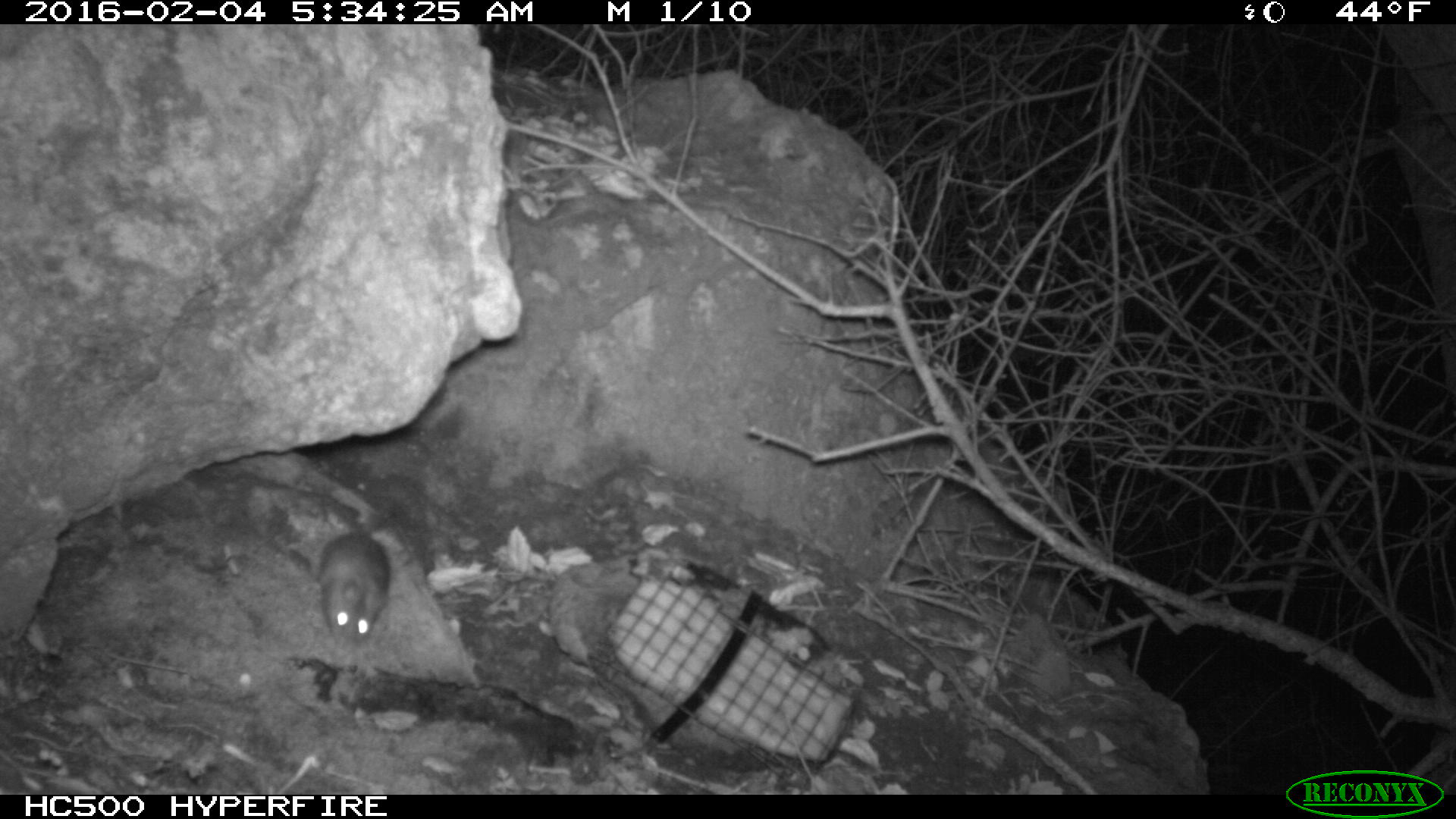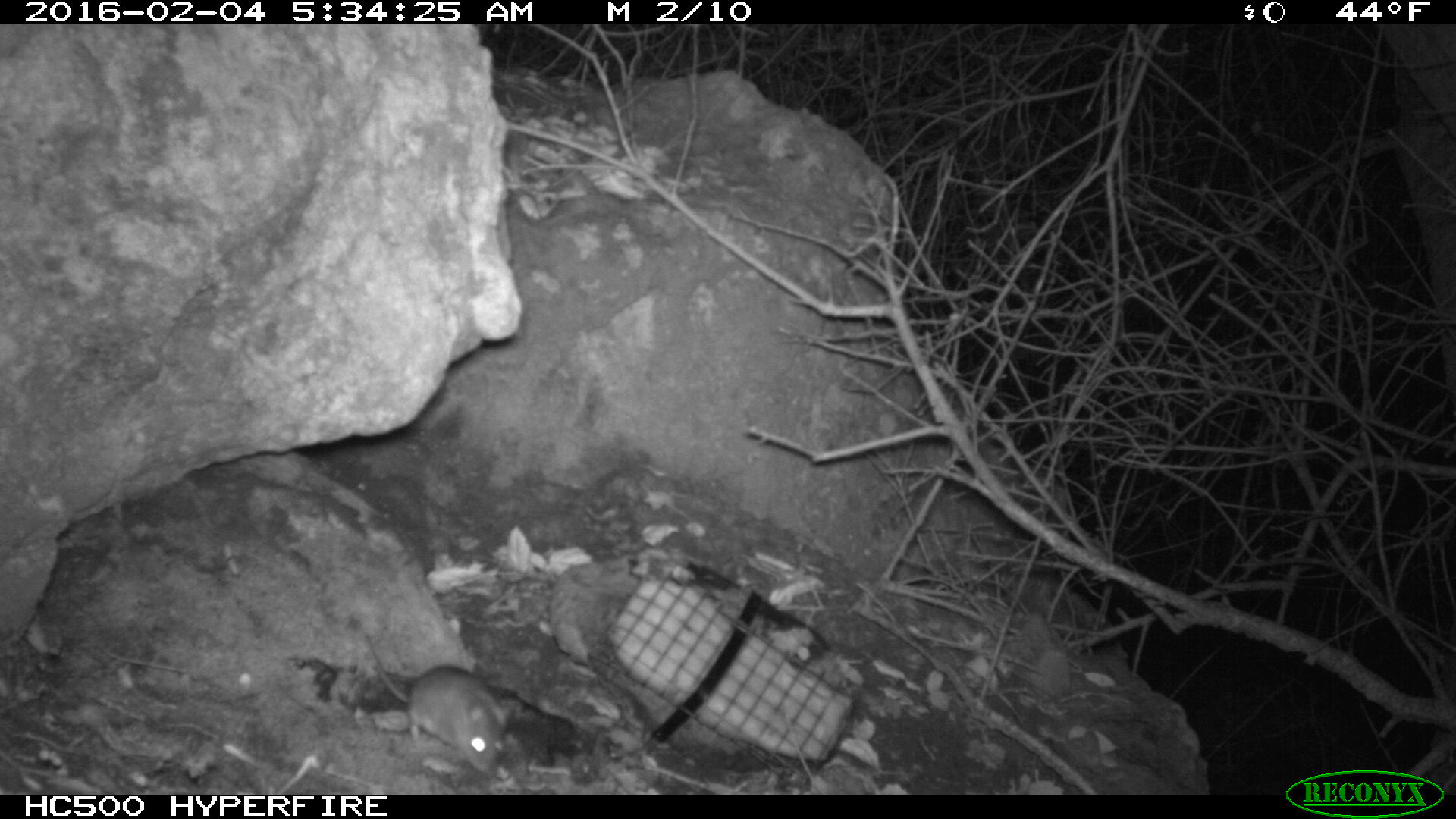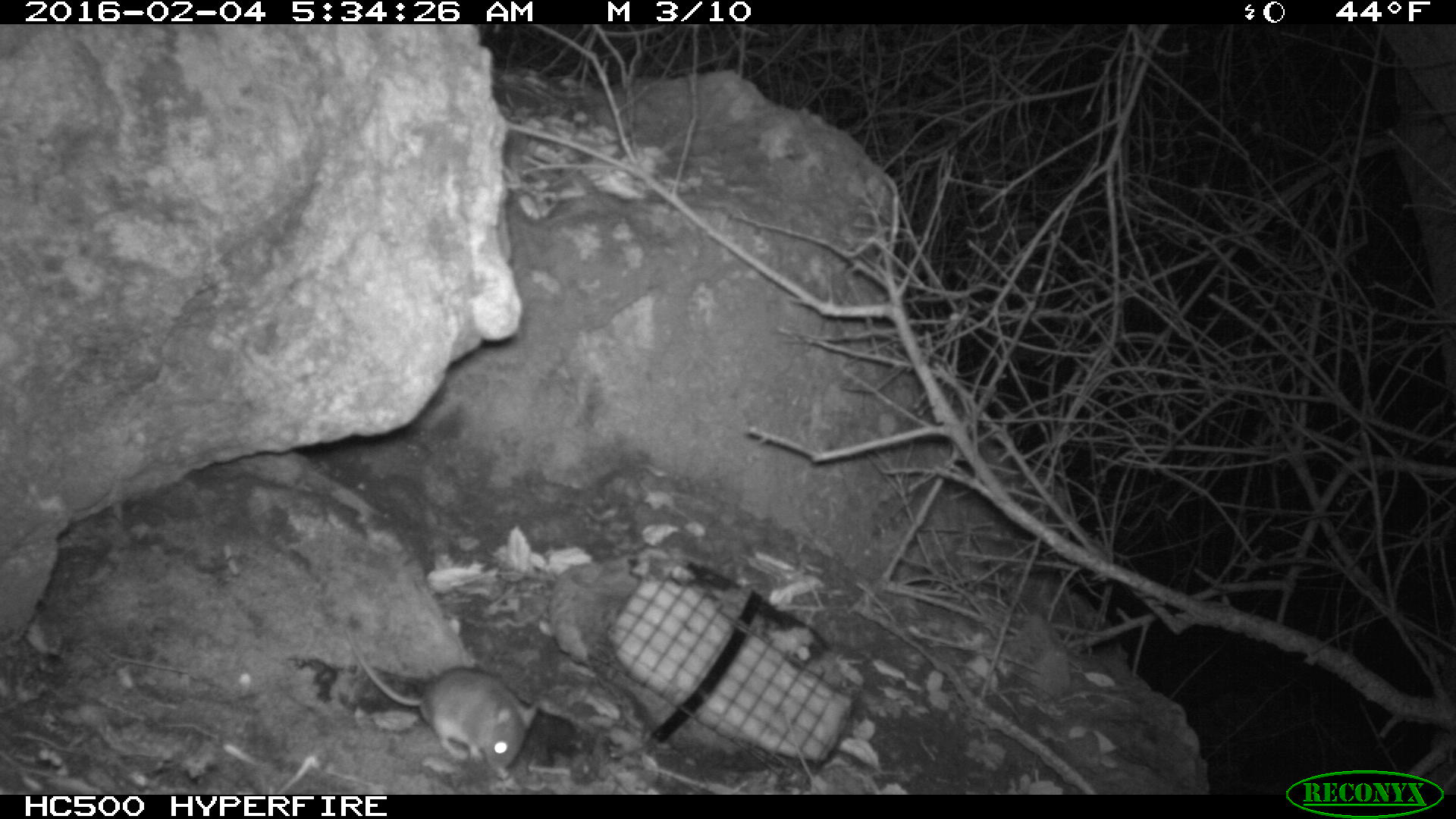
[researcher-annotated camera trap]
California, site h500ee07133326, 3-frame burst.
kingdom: Animalia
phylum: Chordata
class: Mammalia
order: Rodentia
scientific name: Rodentia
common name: rodent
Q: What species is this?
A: Rodent (Rodentia).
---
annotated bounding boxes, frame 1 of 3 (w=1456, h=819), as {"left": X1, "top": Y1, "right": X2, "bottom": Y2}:
rodent: {"left": 318, "top": 497, "right": 391, "bottom": 648}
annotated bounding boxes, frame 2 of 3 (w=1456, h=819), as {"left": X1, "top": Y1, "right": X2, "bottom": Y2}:
rodent: {"left": 361, "top": 632, "right": 510, "bottom": 772}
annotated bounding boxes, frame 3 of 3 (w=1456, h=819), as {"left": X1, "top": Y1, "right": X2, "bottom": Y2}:
rodent: {"left": 344, "top": 626, "right": 536, "bottom": 770}